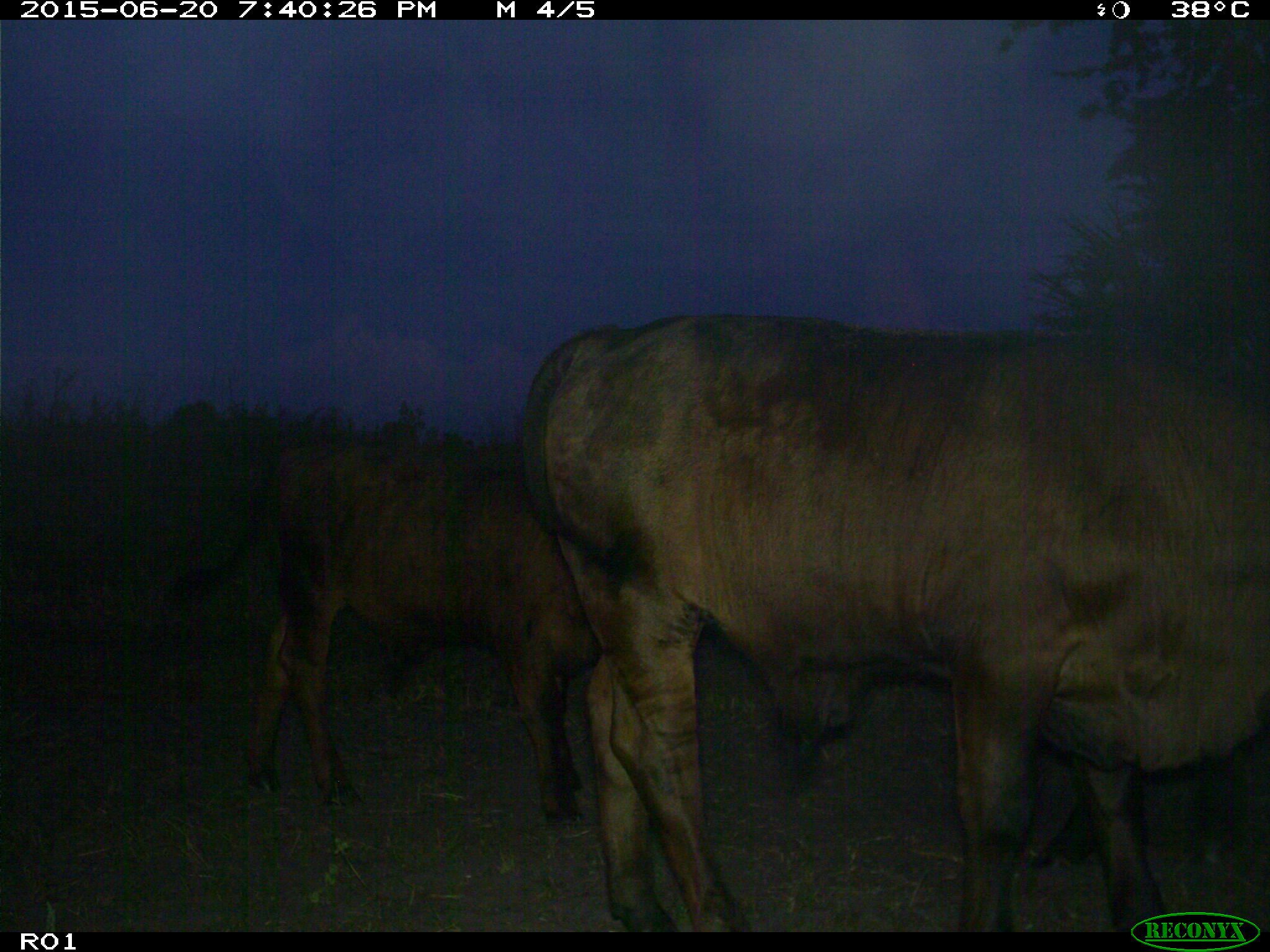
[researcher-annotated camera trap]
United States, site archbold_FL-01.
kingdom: Animalia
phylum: Chordata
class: Mammalia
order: Artiodactyla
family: Bovidae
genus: Bos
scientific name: Bos taurus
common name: domestic cow